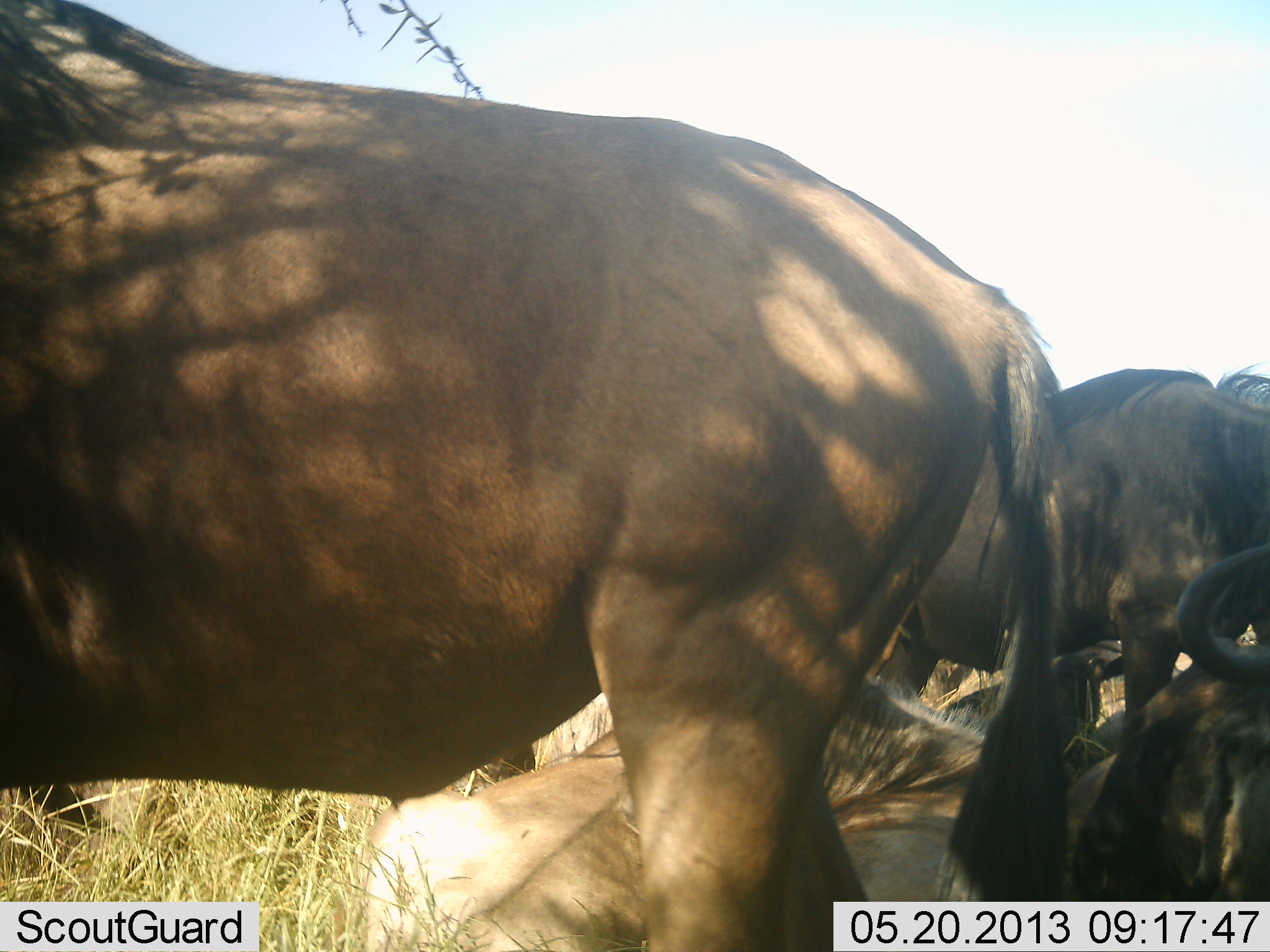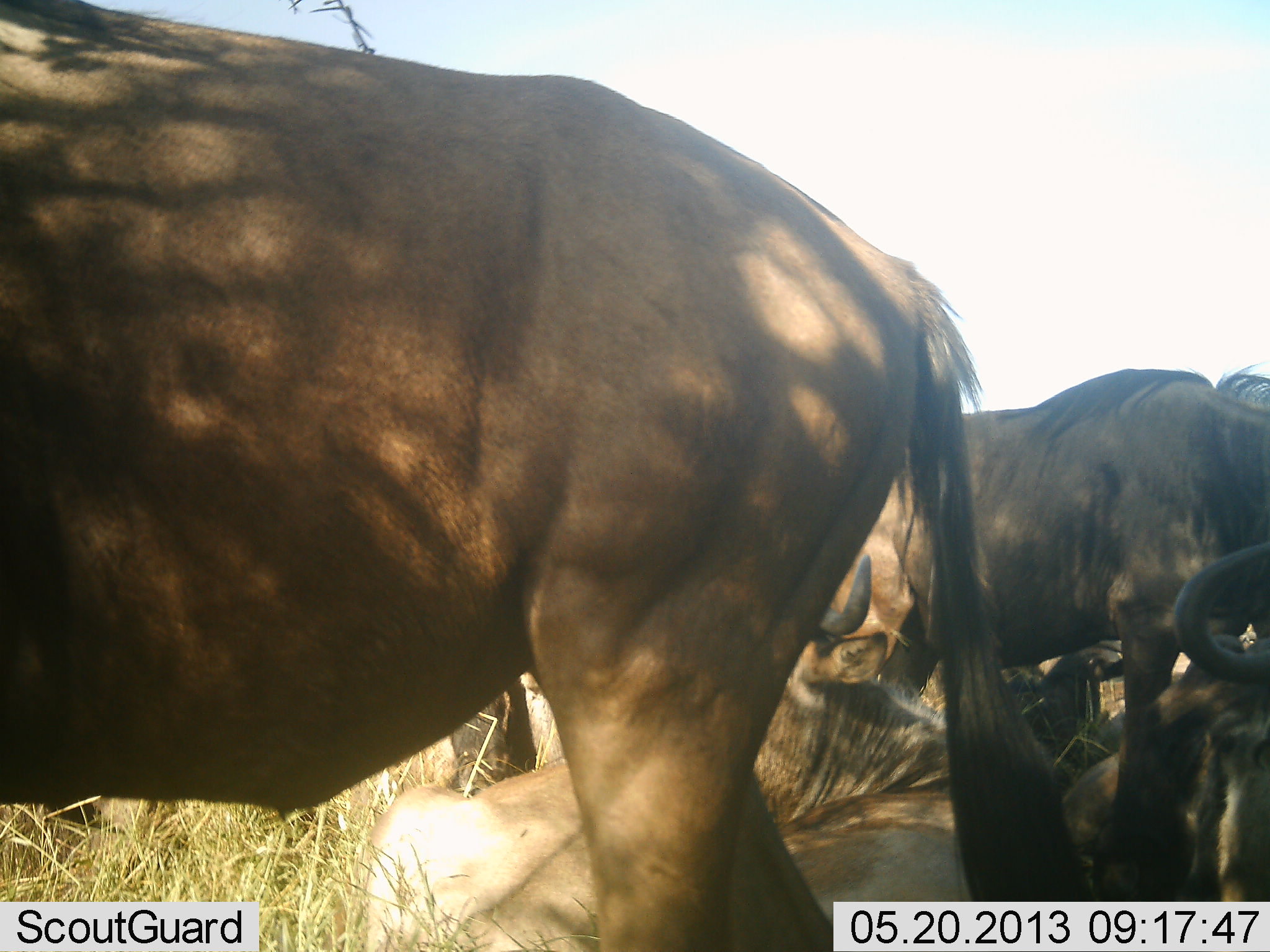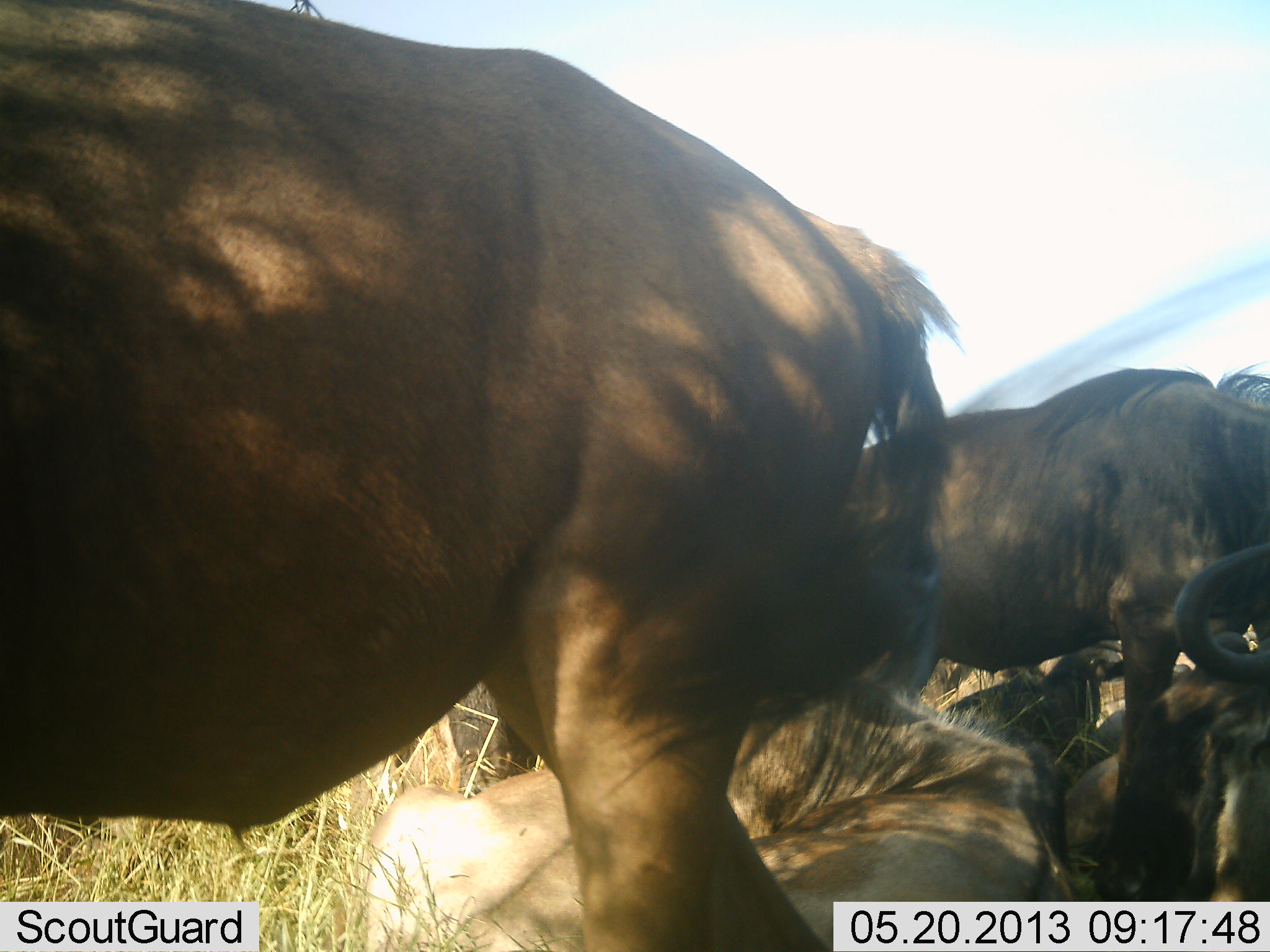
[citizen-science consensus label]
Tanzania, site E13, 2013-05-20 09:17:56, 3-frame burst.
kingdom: Animalia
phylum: Chordata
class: Mammalia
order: Artiodactyla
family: Bovidae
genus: Connochaetes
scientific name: Connochaetes taurinus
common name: blue wildebeest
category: wildebeest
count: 5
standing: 60%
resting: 100%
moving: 30%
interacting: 10%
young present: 0%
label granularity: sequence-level